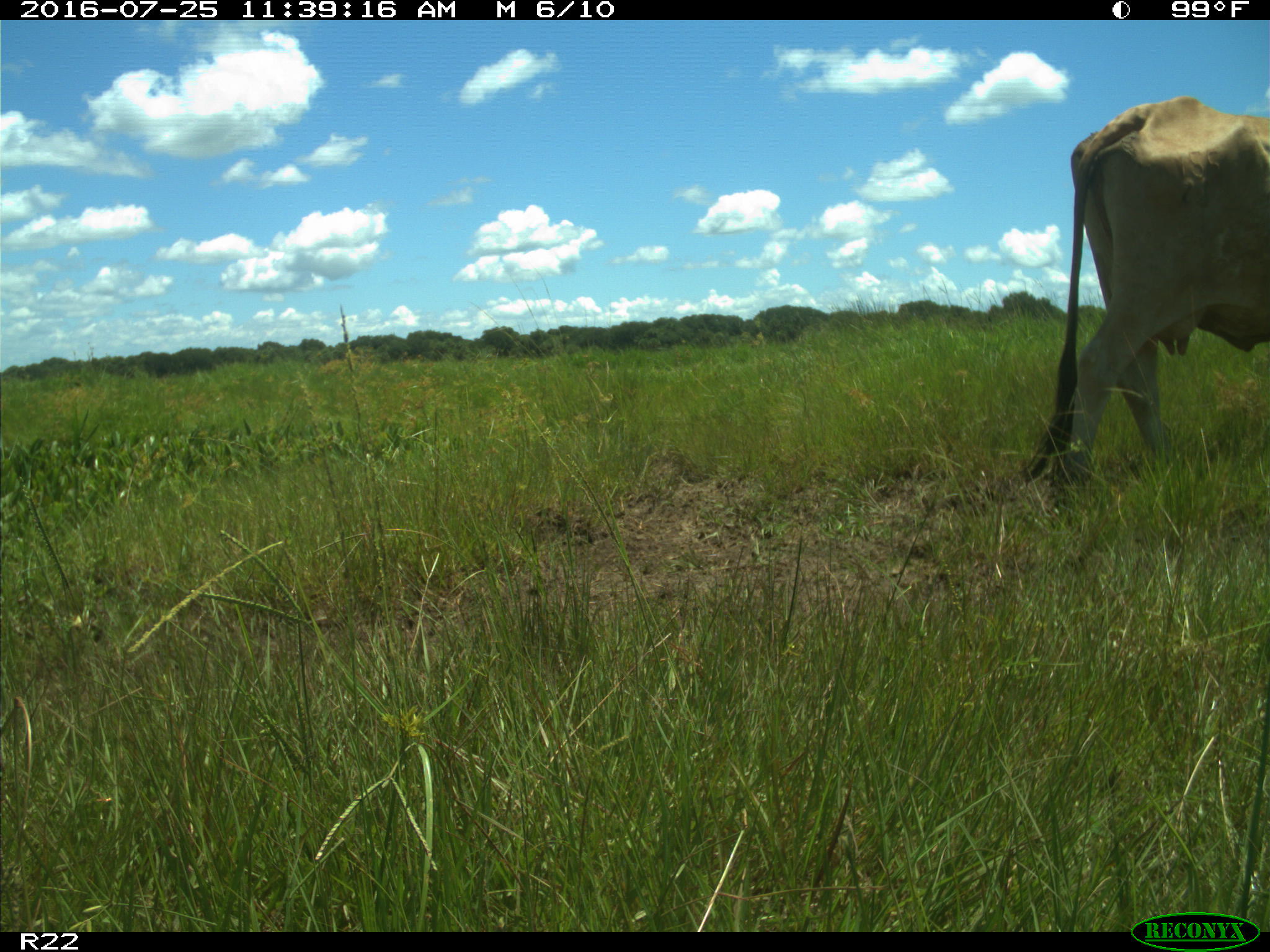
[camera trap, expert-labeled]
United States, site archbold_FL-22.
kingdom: Animalia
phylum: Chordata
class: Mammalia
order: Artiodactyla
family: Bovidae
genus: Bos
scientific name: Bos taurus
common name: domestic cow